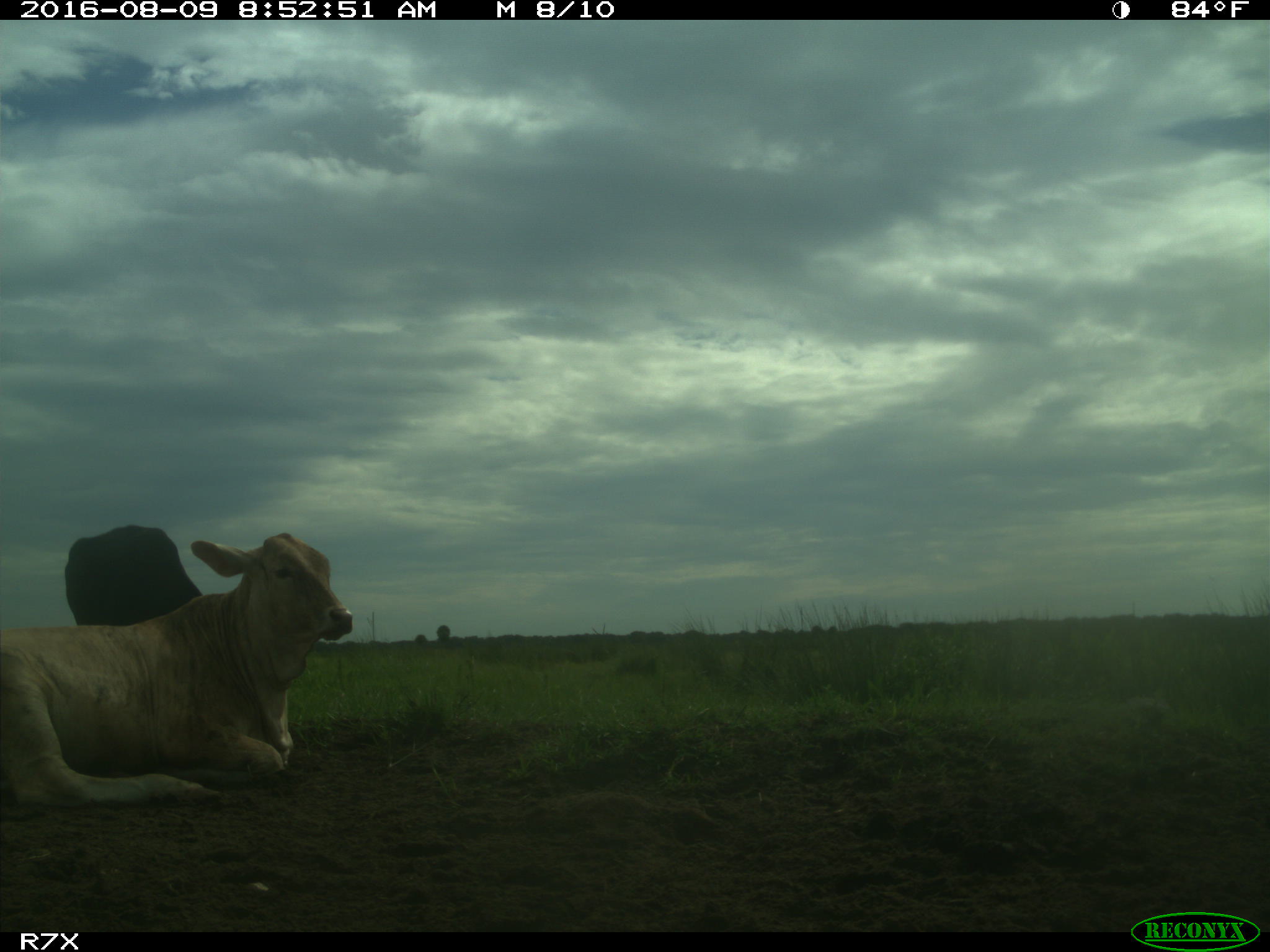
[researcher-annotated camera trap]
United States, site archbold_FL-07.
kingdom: Animalia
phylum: Chordata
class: Mammalia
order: Artiodactyla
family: Bovidae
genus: Bos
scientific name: Bos taurus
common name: domestic cow